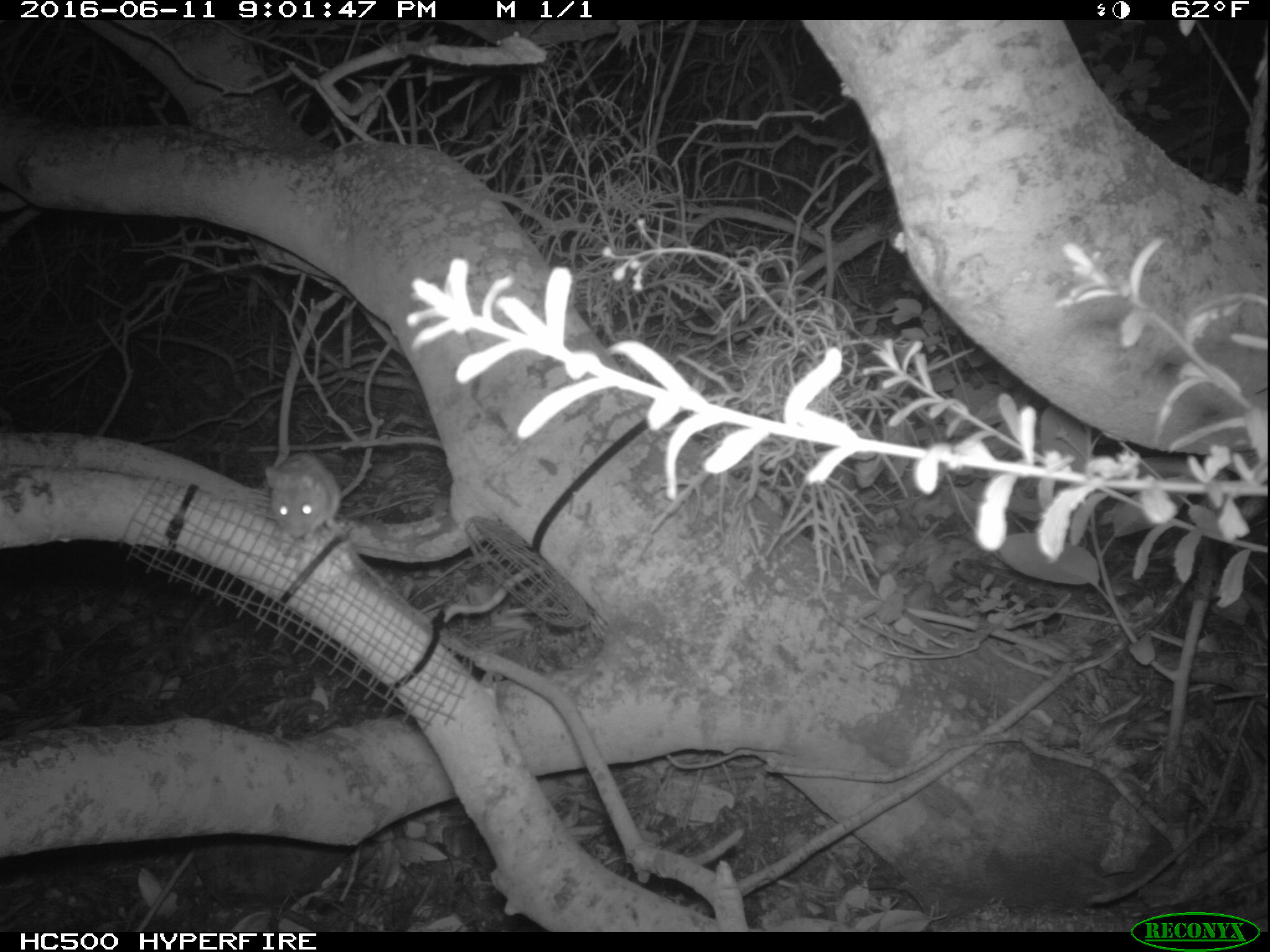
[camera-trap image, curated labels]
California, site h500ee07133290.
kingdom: Animalia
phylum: Chordata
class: Mammalia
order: Rodentia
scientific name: Rodentia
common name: rodent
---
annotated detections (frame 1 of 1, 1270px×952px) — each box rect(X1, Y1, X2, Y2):
rodent: rect(264, 452, 347, 539)